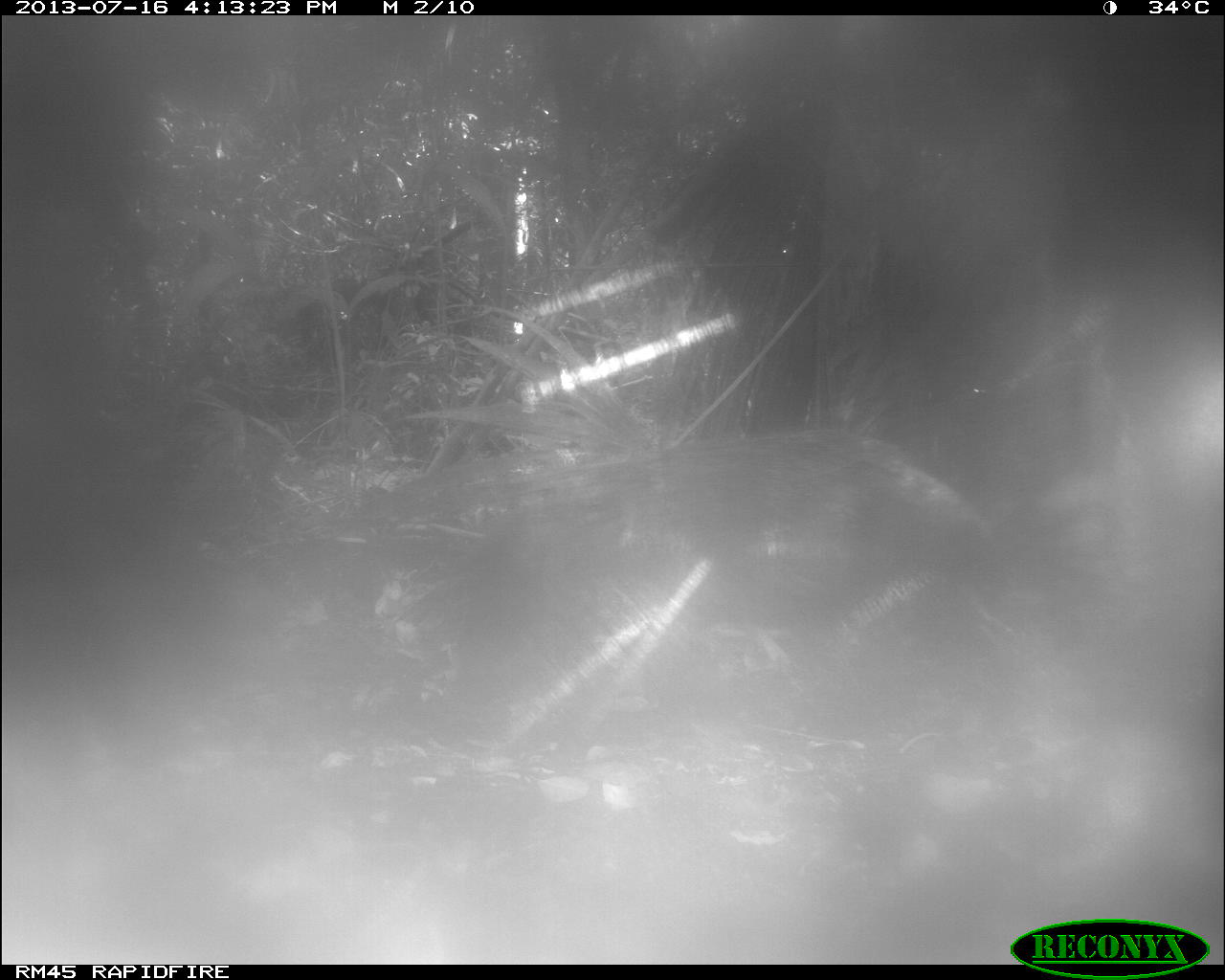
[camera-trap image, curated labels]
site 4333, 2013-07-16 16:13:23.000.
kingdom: Animalia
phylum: Chordata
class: Mammalia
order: Artiodactyla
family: Tayassuidae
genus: Tayassu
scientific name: Tayassu pecari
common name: white-lipped peccary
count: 1